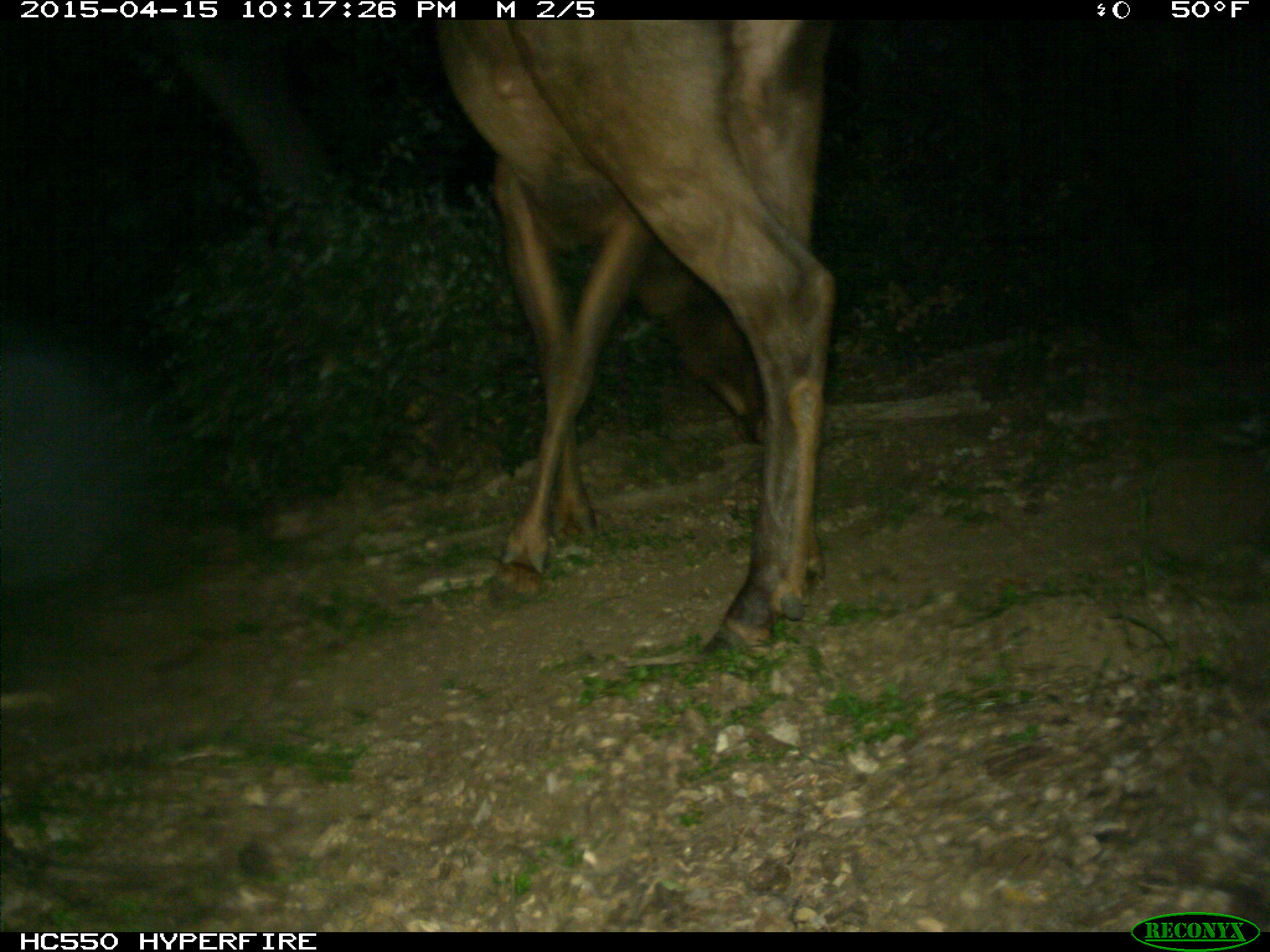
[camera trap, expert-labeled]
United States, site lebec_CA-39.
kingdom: Animalia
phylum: Chordata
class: Mammalia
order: Artiodactyla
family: Cervidae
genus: Cervus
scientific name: Cervus canadensis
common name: elk